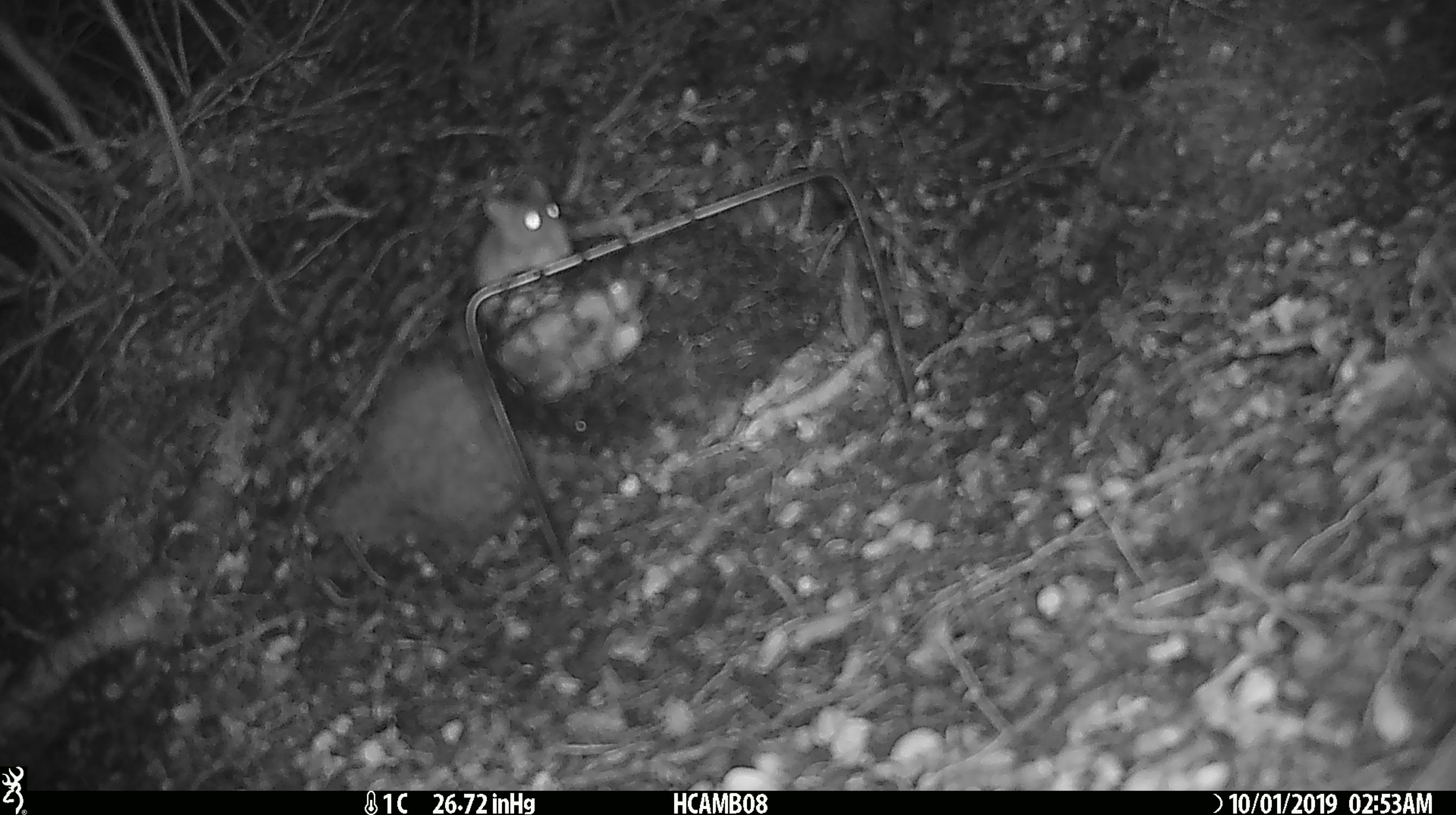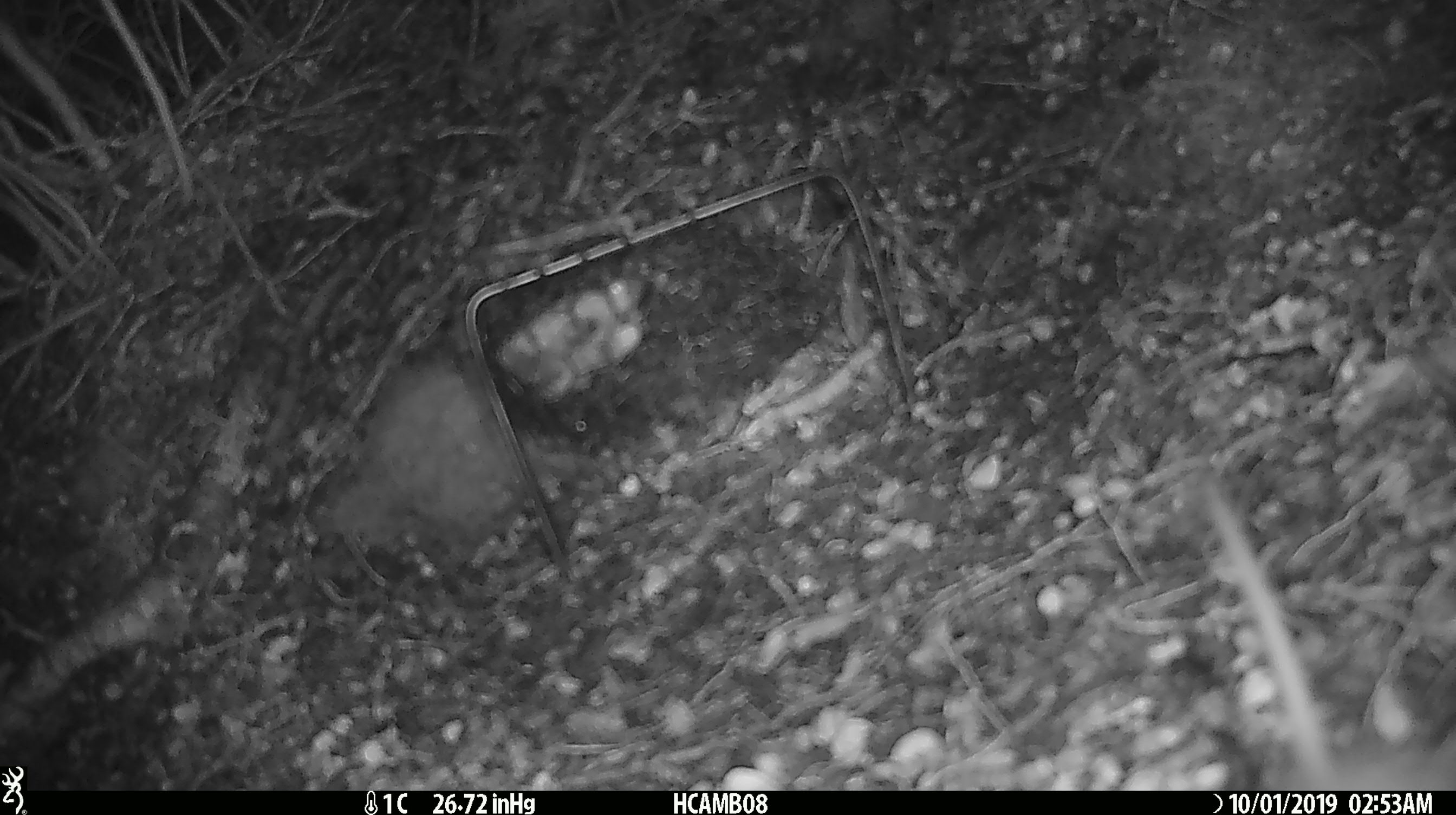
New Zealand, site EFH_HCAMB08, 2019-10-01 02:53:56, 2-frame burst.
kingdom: Animalia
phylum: Chordata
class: Mammalia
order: Rodentia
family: Muridae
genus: Mus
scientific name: Mus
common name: mouse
Mouse (Mus).